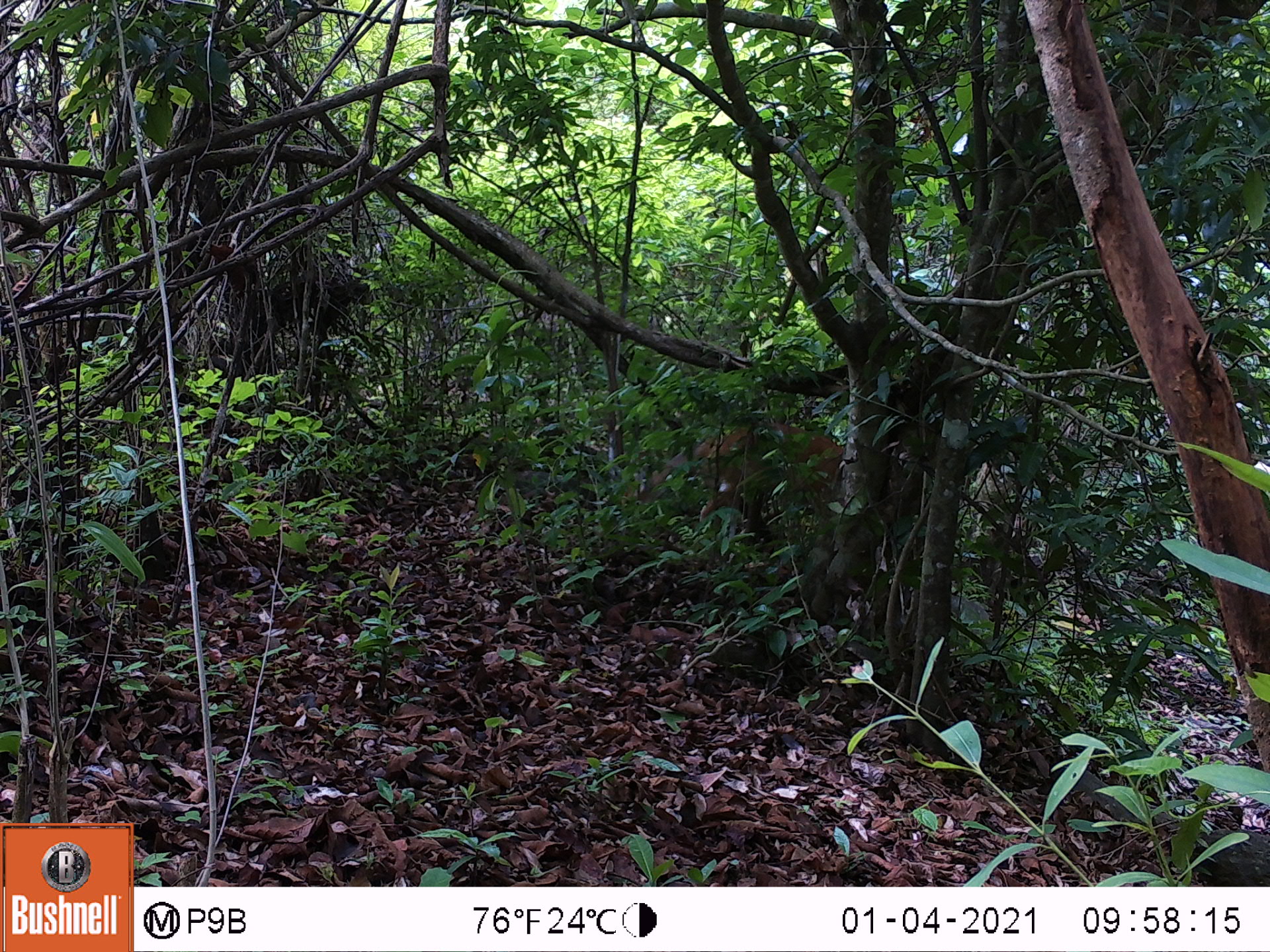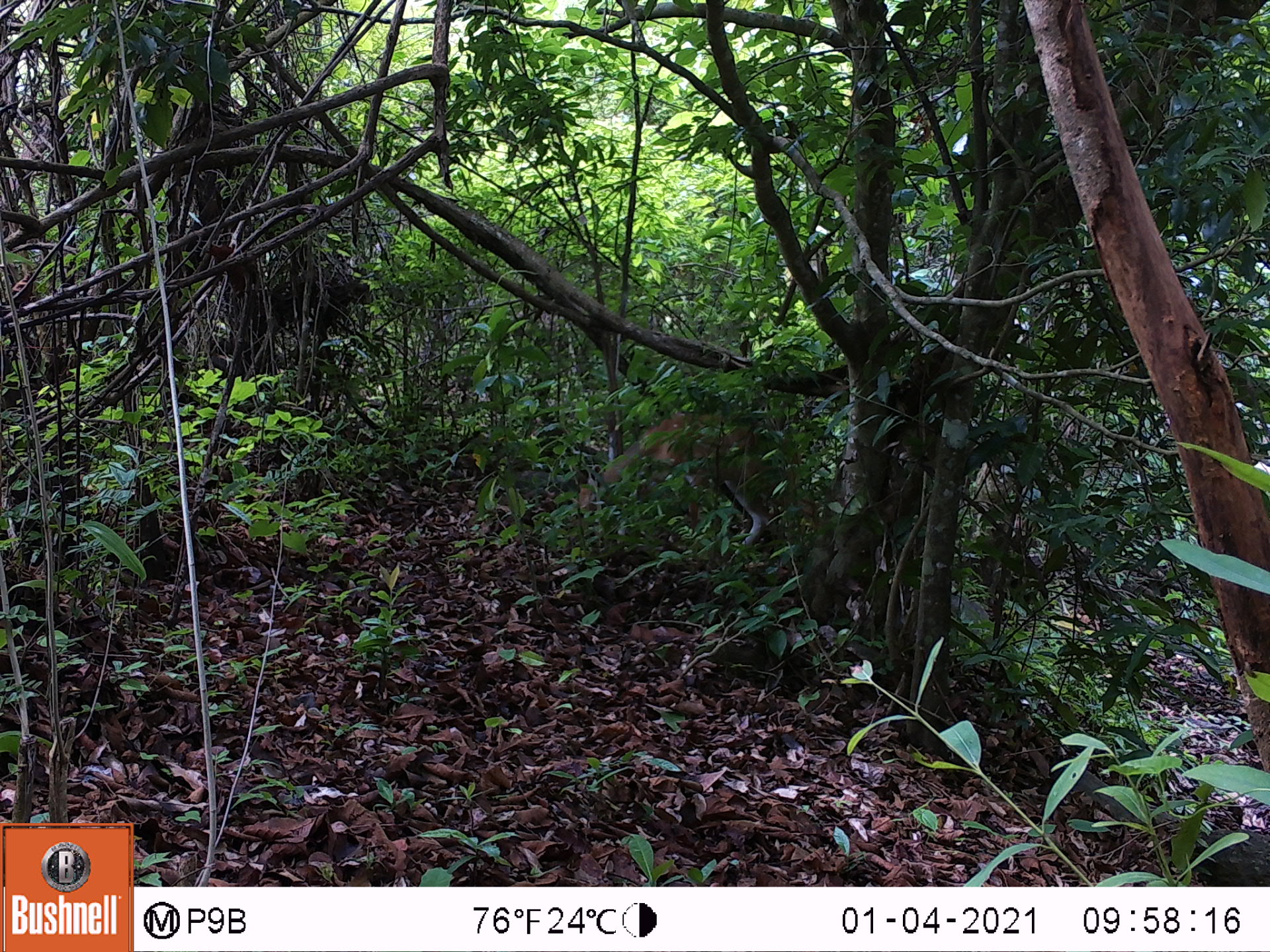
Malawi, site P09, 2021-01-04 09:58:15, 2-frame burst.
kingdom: Animalia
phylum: Chordata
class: Mammalia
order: Artiodactyla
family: Bovidae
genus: Tragelaphus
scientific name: Tragelaphus sylvaticus sylvaticus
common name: cape bushbuck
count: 1